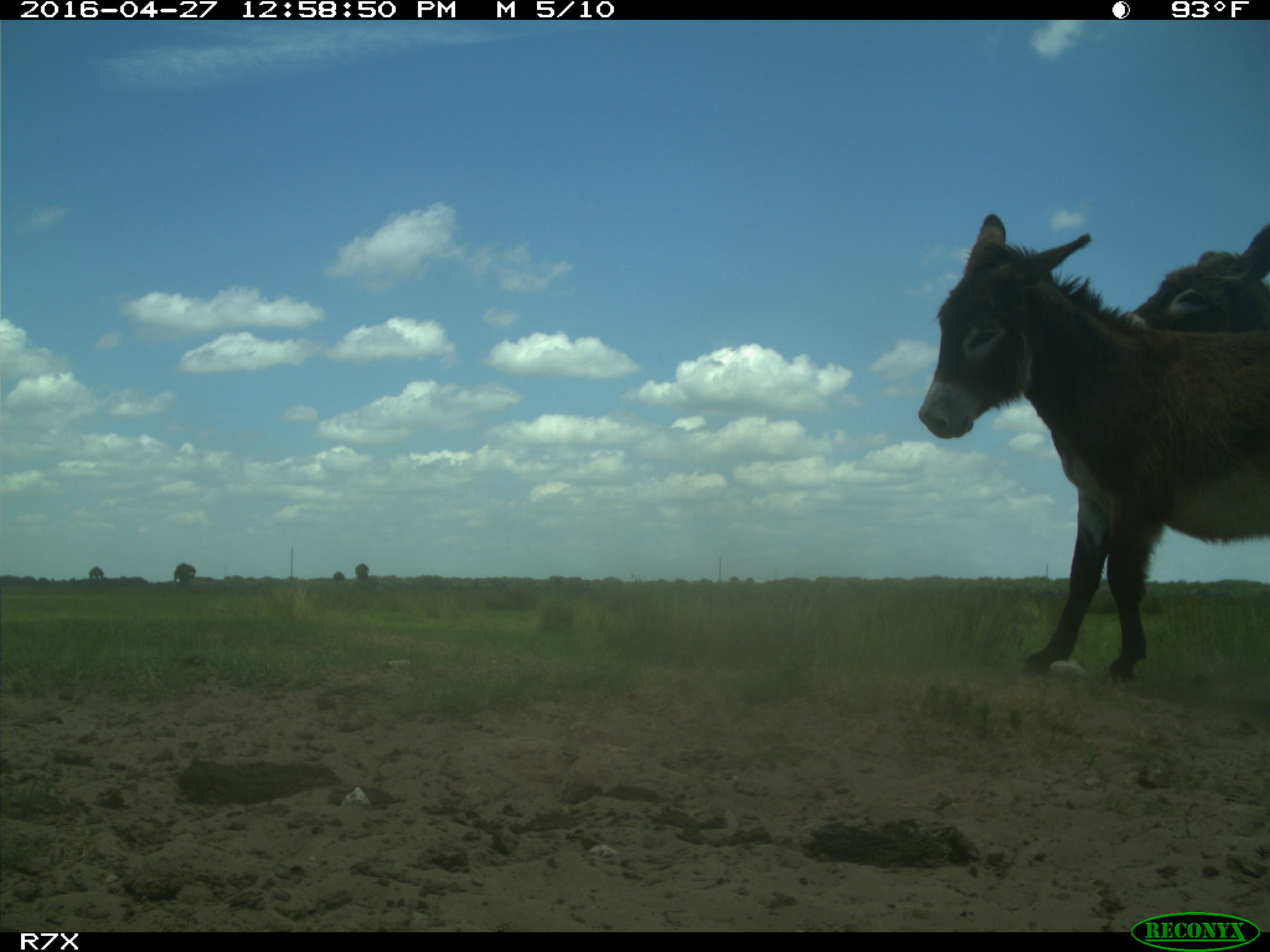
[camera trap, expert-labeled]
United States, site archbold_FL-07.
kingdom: Animalia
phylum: Chordata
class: Mammalia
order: Artiodactyla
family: Bovidae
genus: Bos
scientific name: Bos taurus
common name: domestic cow